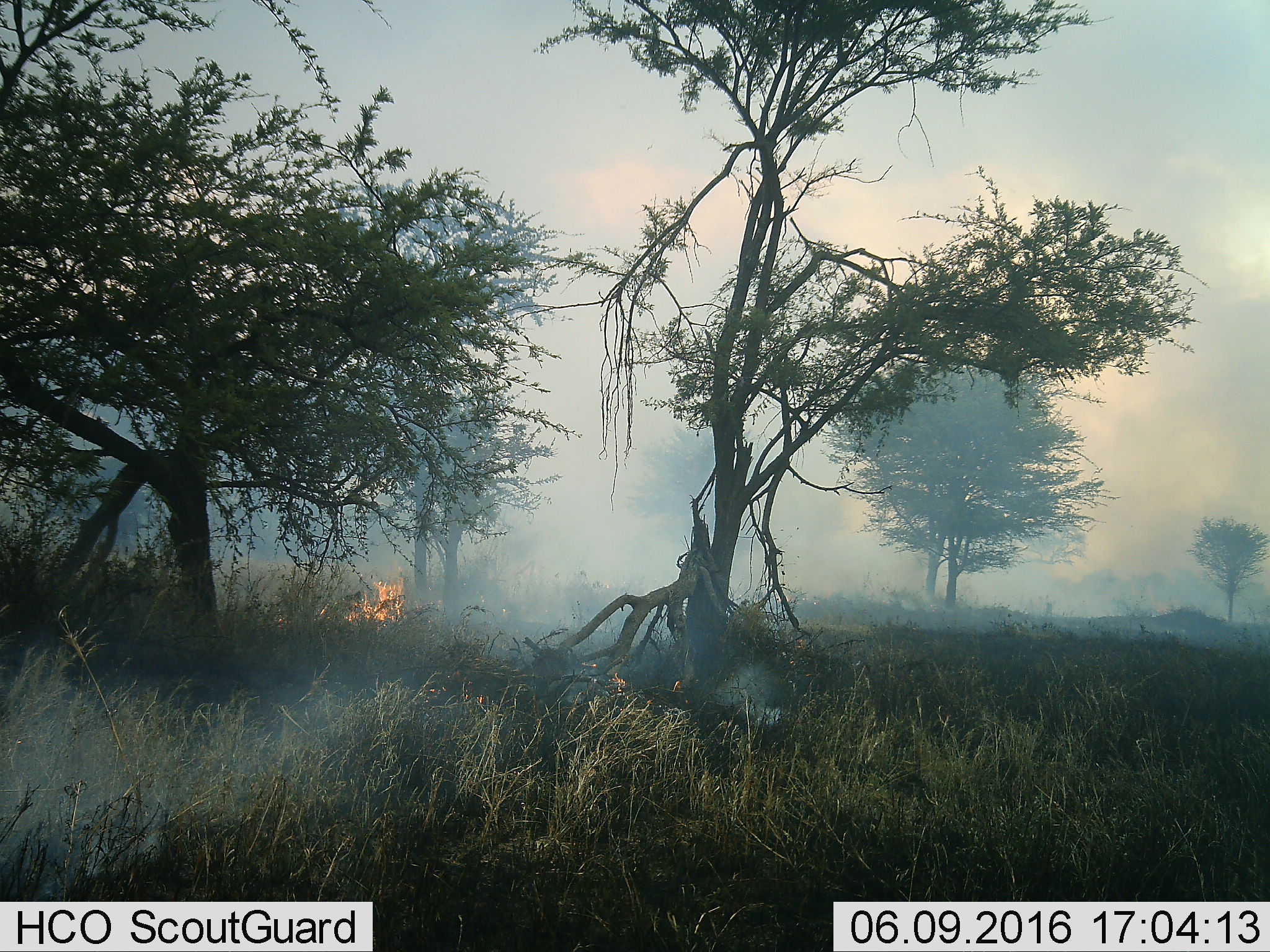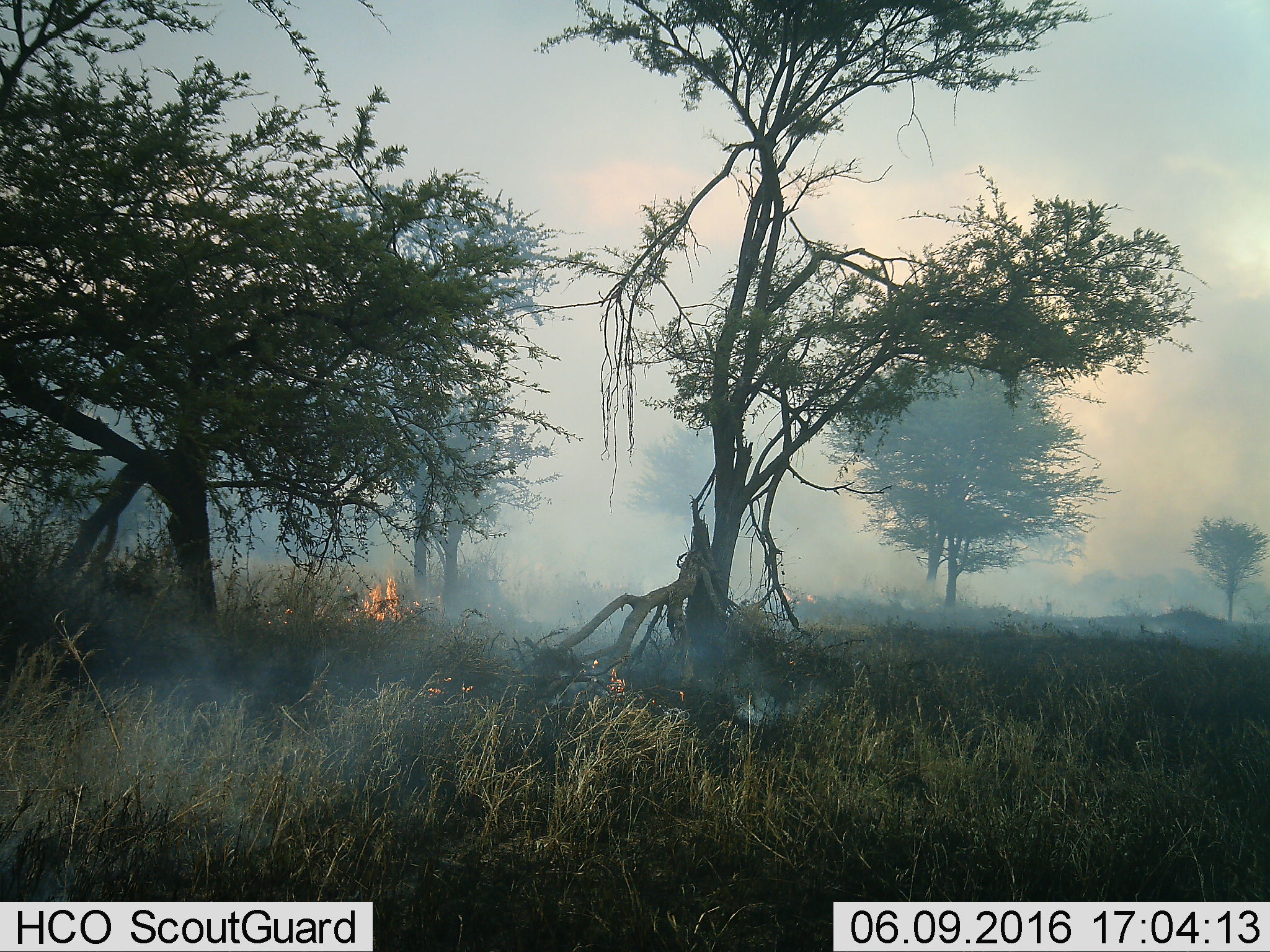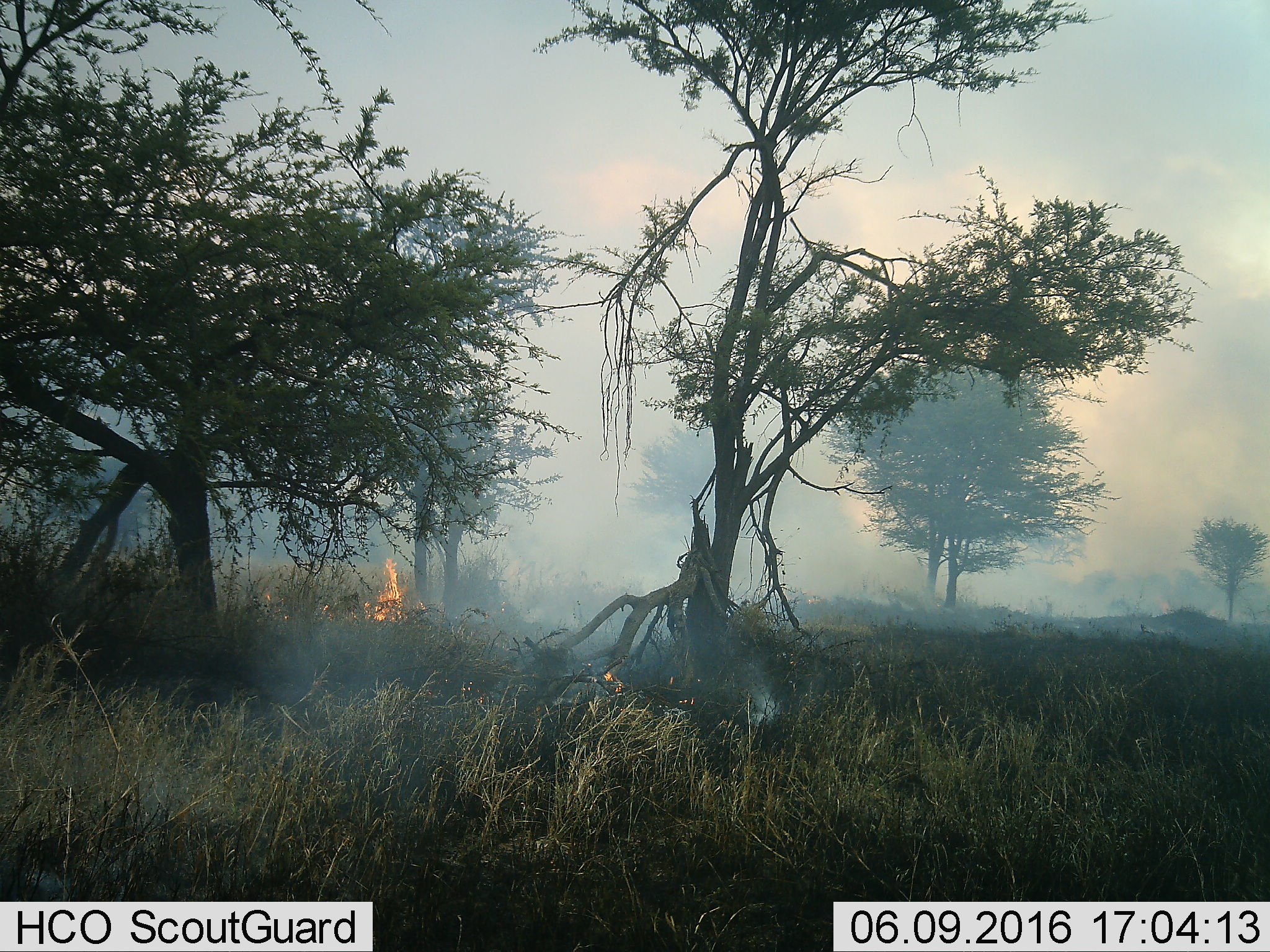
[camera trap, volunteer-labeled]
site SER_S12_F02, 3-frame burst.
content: unidentified animal